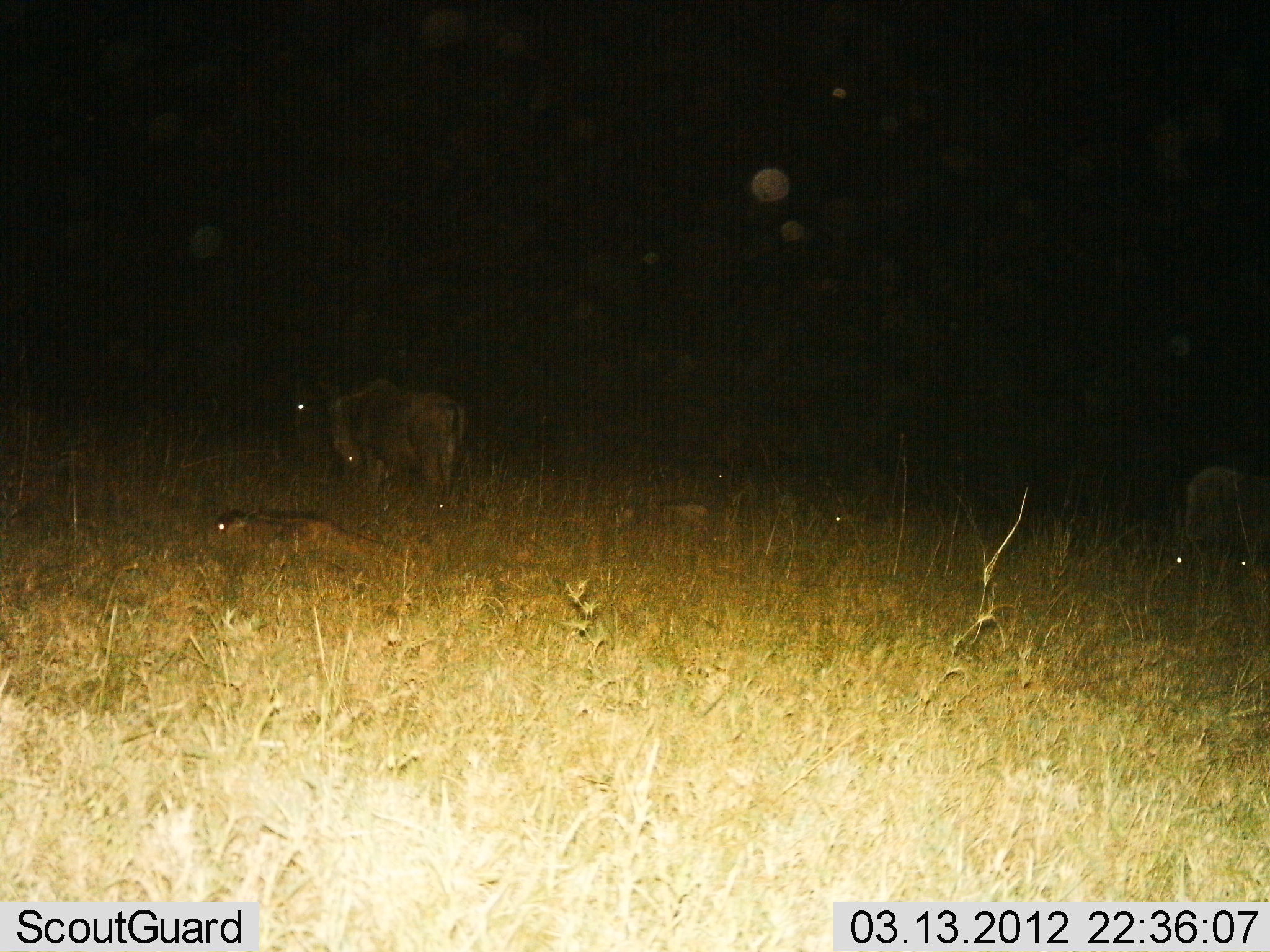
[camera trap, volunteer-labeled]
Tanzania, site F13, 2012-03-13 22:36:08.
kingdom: Animalia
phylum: Chordata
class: Mammalia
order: Artiodactyla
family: Bovidae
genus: Connochaetes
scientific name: Connochaetes taurinus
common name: blue wildebeest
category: wildebeest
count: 3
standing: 80%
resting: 80%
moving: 8%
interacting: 0%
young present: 36%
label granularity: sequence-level